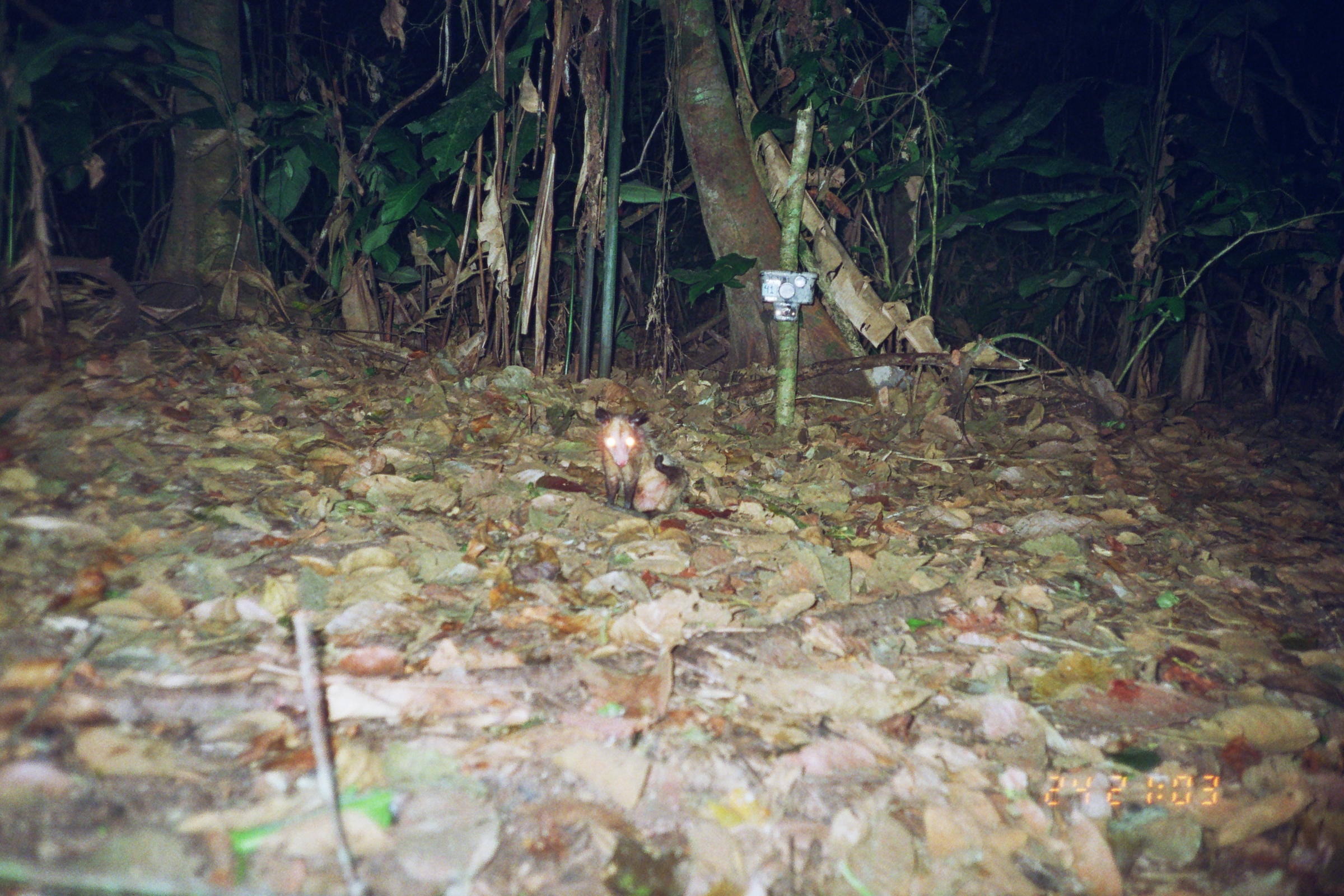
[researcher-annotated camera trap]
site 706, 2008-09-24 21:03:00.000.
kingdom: Animalia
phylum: Chordata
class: Mammalia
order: Didelphimorphia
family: Didelphidae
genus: Didelphis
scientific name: Didelphis marsupialis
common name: southern opossum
Didelphis marsupialis (southern opossum).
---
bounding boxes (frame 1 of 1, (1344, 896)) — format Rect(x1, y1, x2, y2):
didelphis marsupialis: Rect(593, 404, 692, 521)